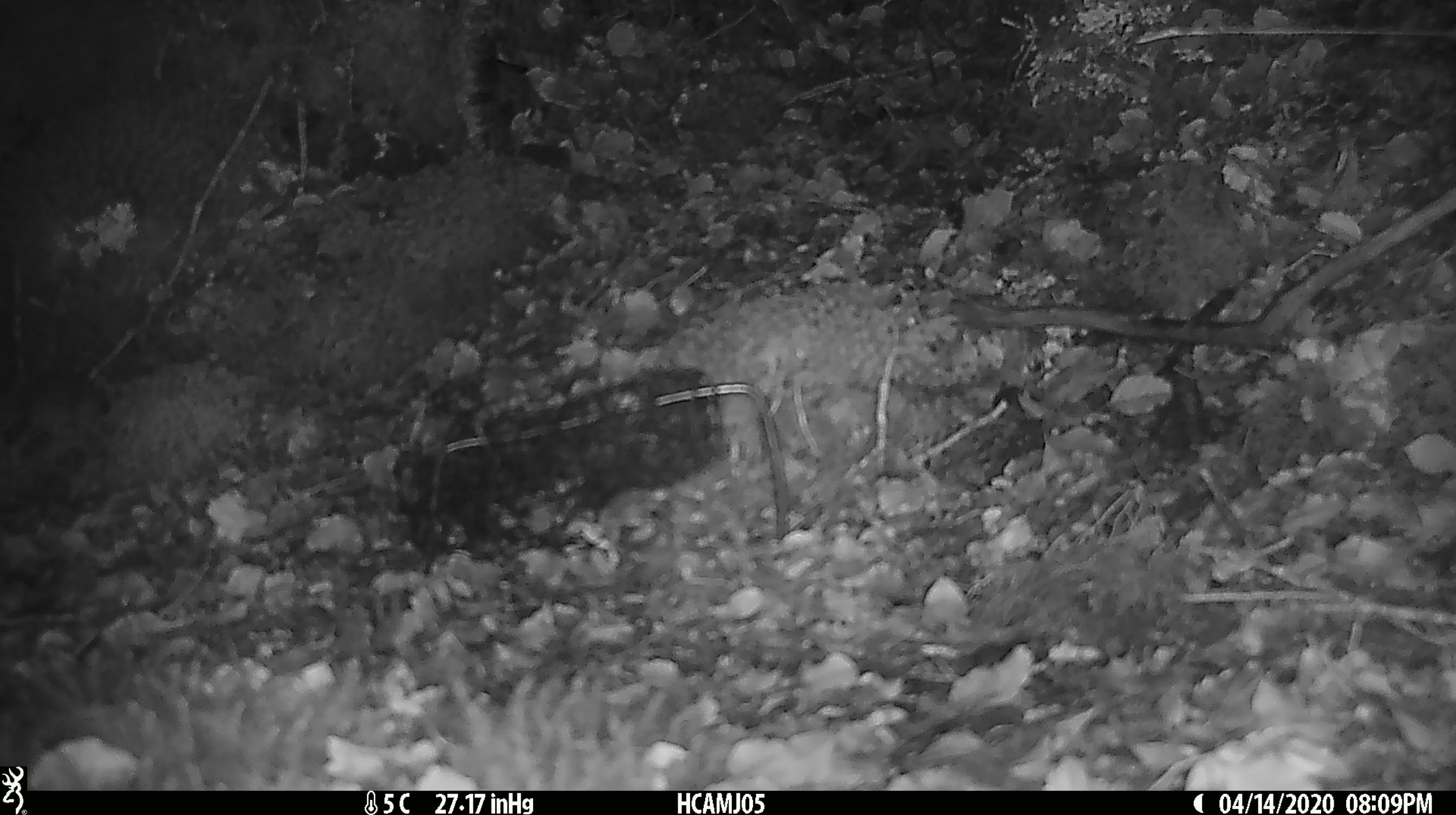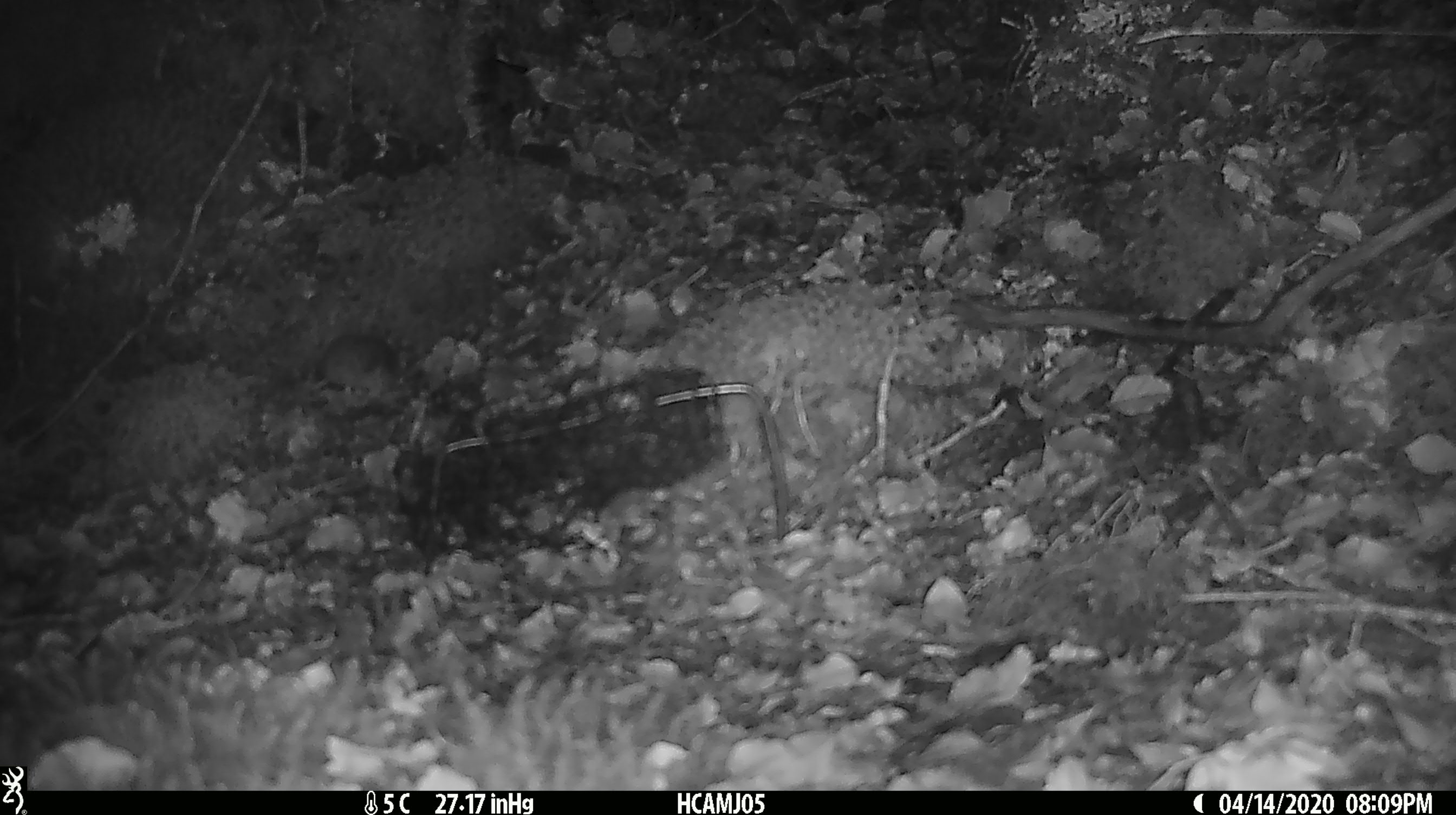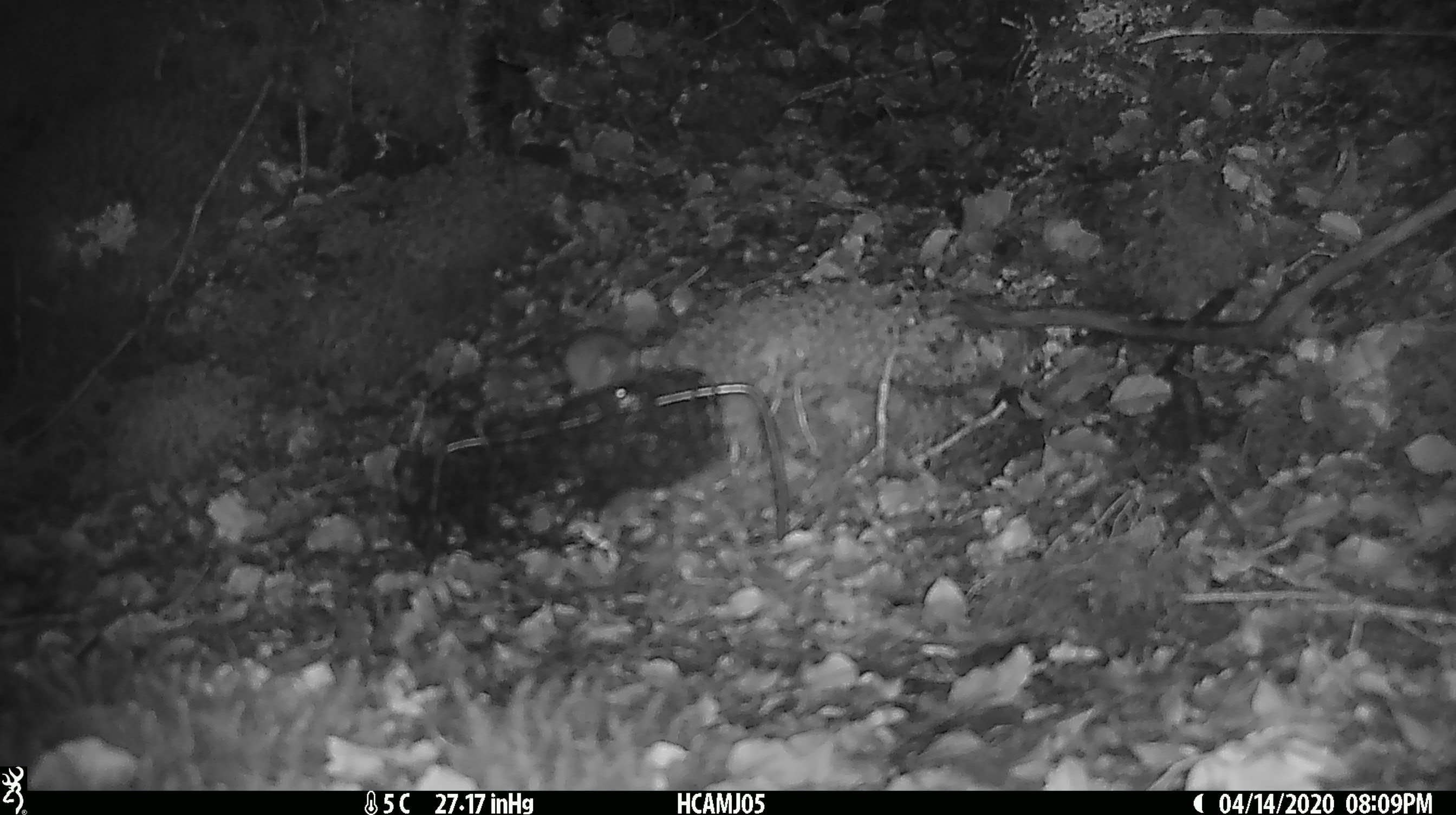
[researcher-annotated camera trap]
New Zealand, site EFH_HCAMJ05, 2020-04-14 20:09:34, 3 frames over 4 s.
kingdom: Animalia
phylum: Chordata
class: Mammalia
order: Rodentia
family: Muridae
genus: Mus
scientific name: Mus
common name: mouse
Mouse (Mus).